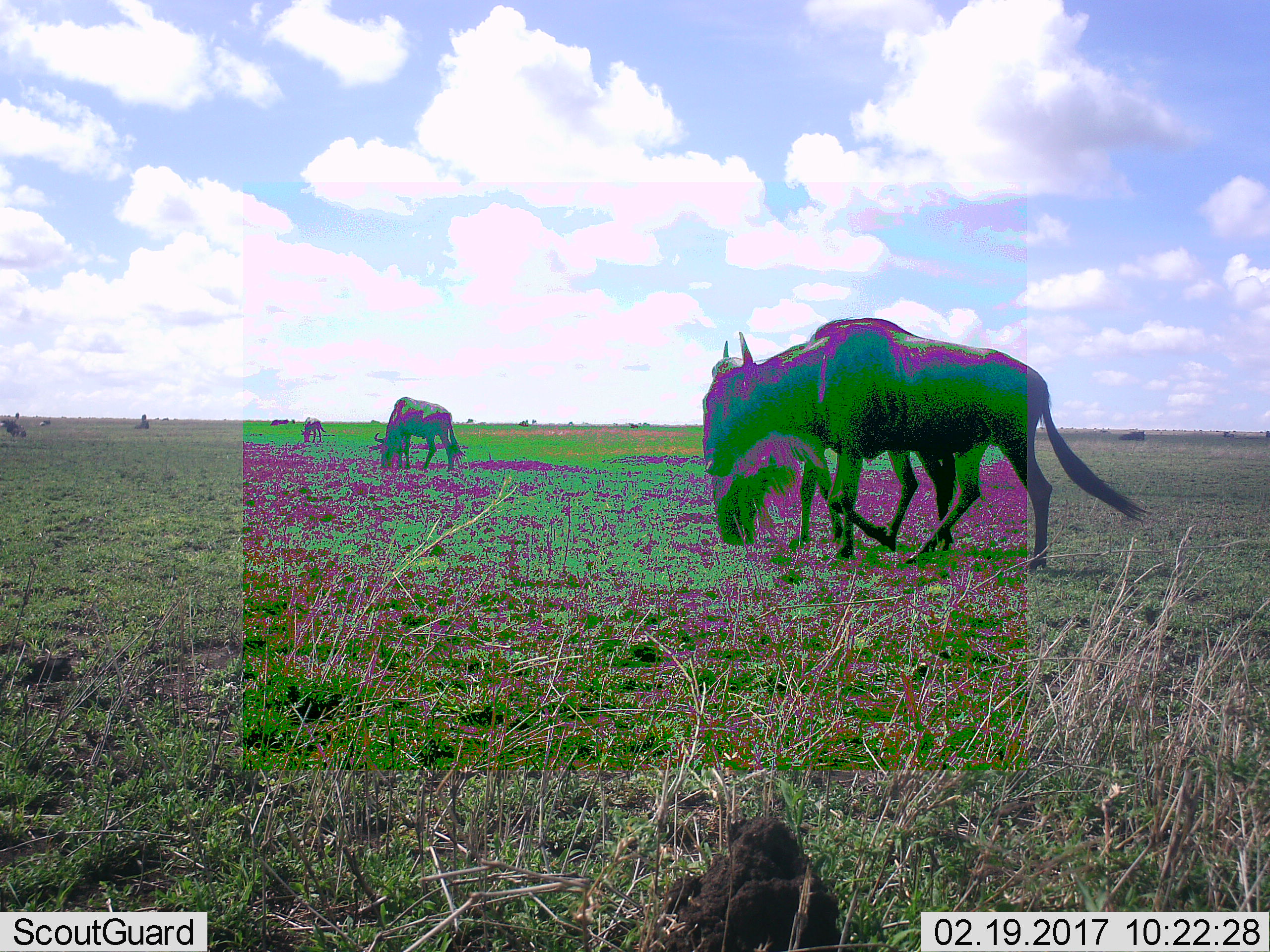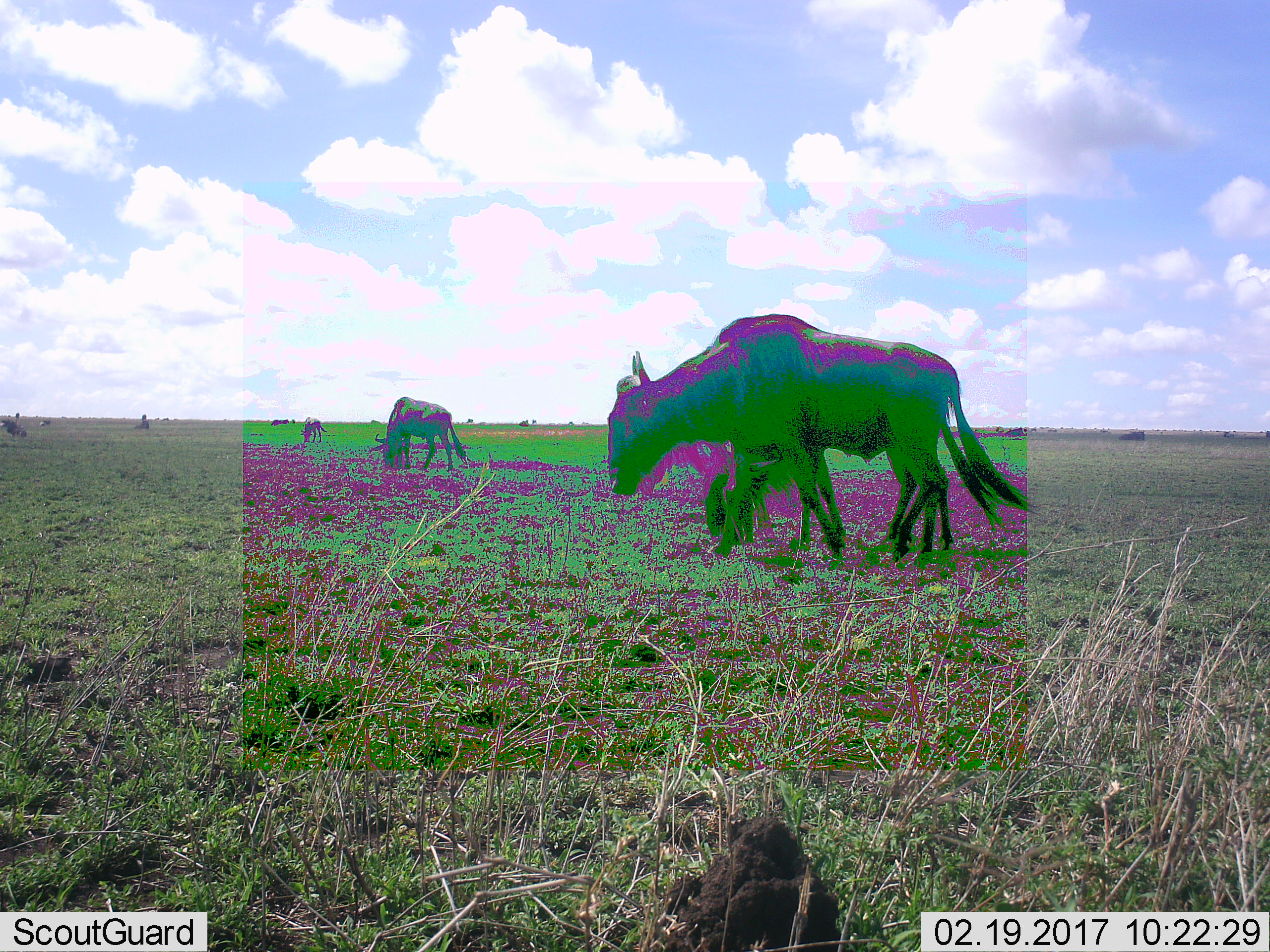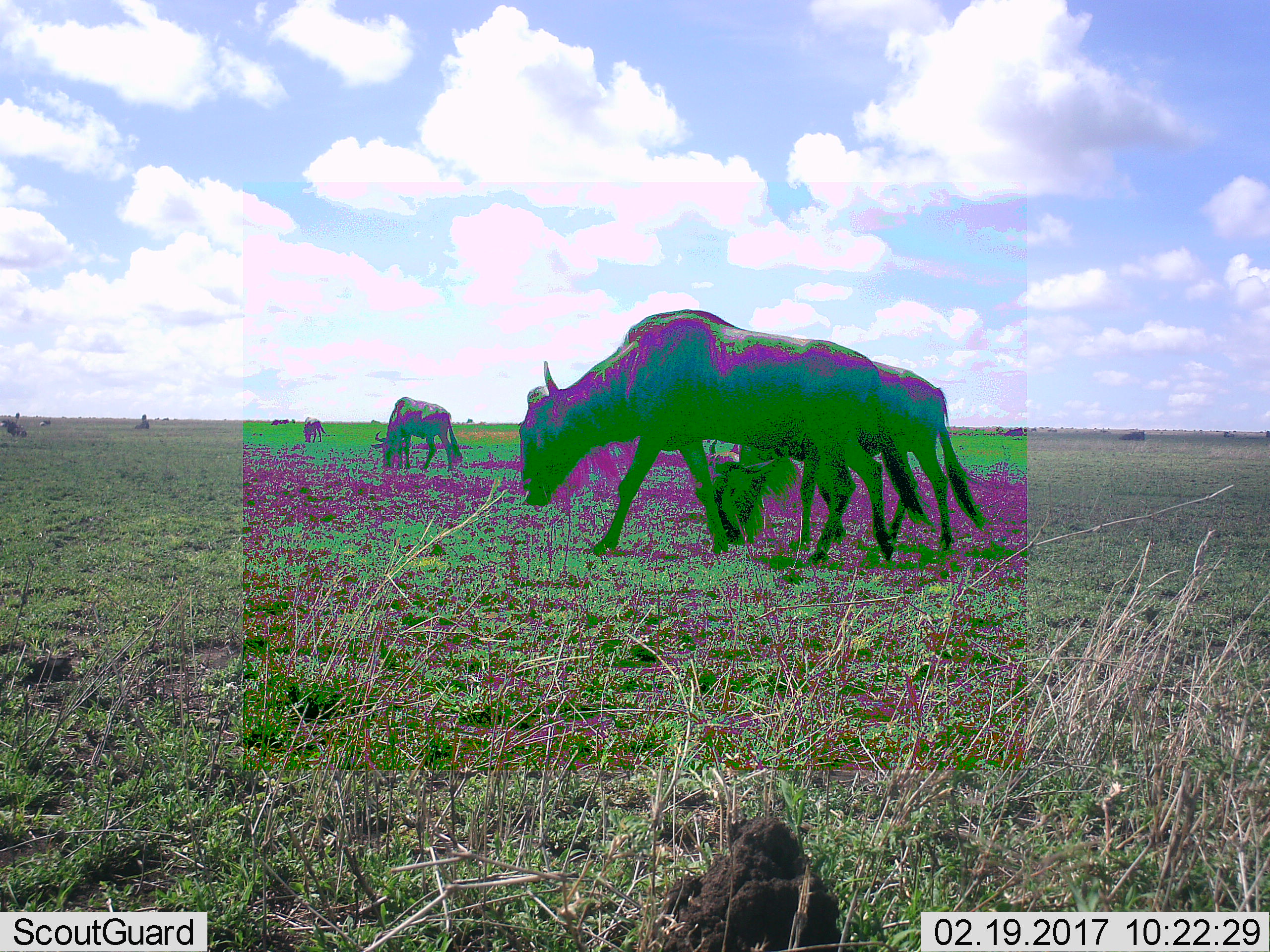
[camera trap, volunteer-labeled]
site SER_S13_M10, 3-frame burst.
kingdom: Animalia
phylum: Chordata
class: Mammalia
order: Artiodactyla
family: Bovidae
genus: Connochaetes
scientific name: Connochaetes taurinus taurinus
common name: blue wildebeest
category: wildebeestblue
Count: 6.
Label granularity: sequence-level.